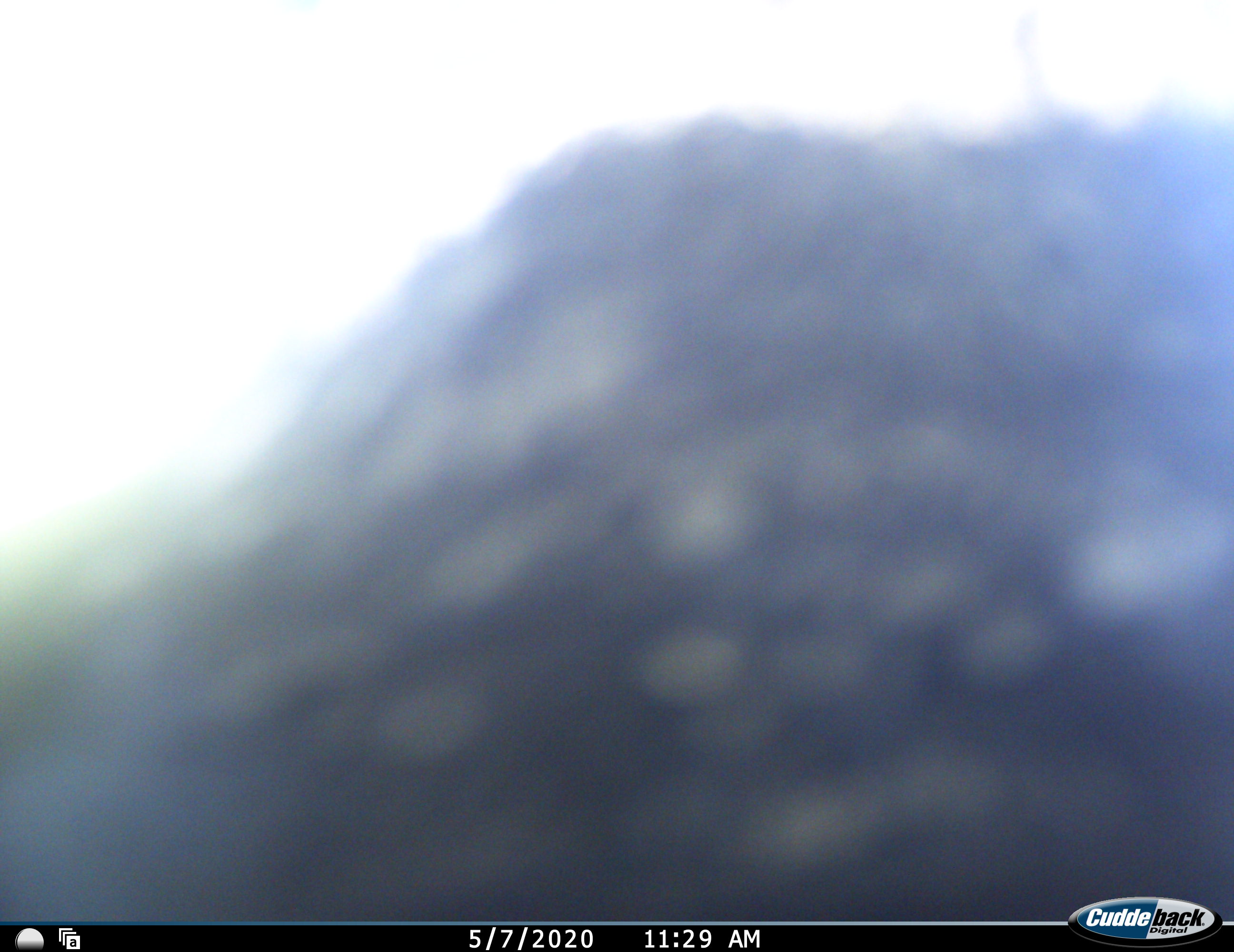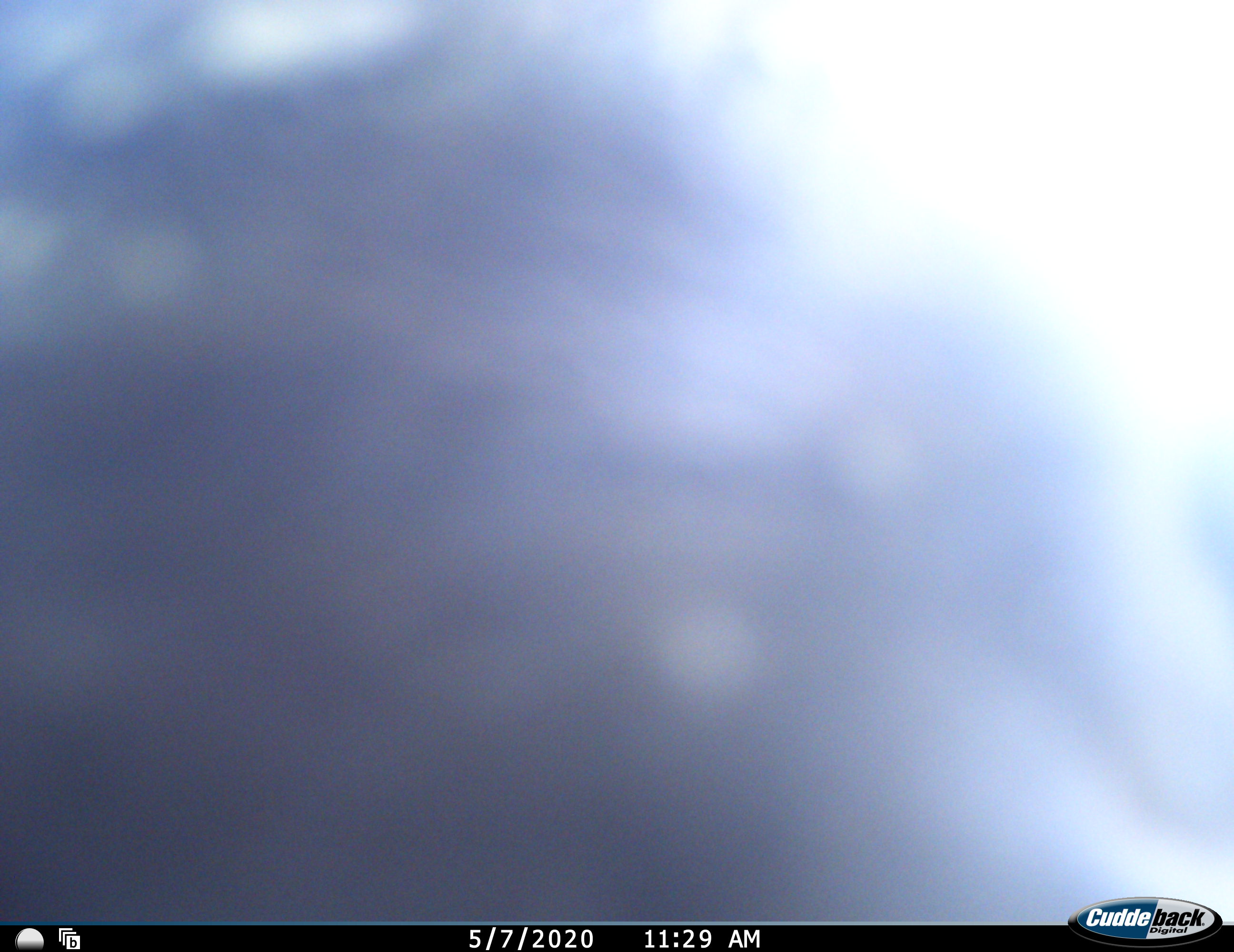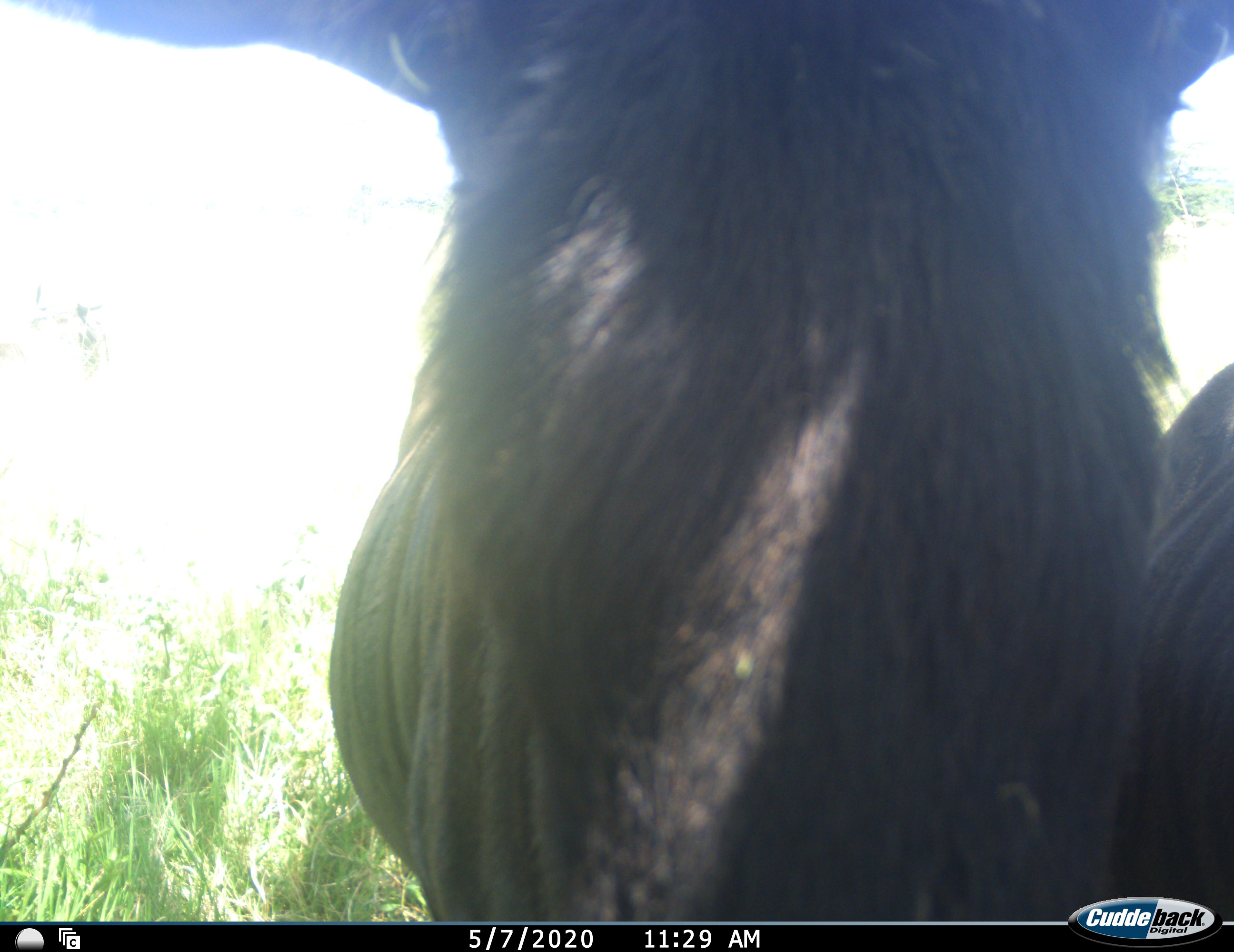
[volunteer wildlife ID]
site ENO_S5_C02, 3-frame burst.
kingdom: Animalia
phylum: Chordata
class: Mammalia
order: Artiodactyla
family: Bovidae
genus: Connochaetes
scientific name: Connochaetes taurinus taurinus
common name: blue wildebeest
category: wildebeestblue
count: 2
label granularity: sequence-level